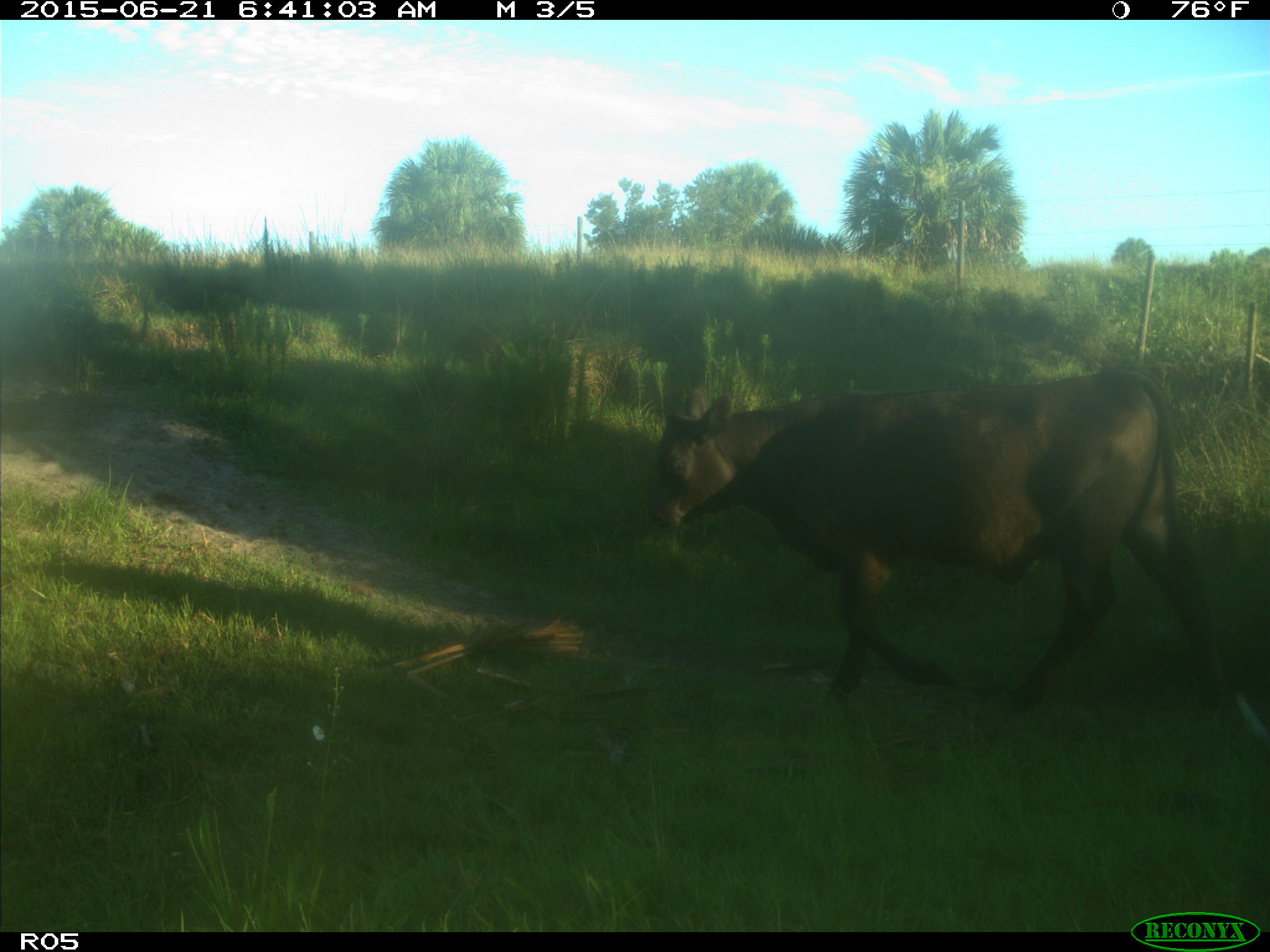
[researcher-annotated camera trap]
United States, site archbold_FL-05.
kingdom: Animalia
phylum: Chordata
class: Mammalia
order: Artiodactyla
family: Bovidae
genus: Bos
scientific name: Bos taurus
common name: domestic cow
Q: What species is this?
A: Bos taurus (domestic cow).